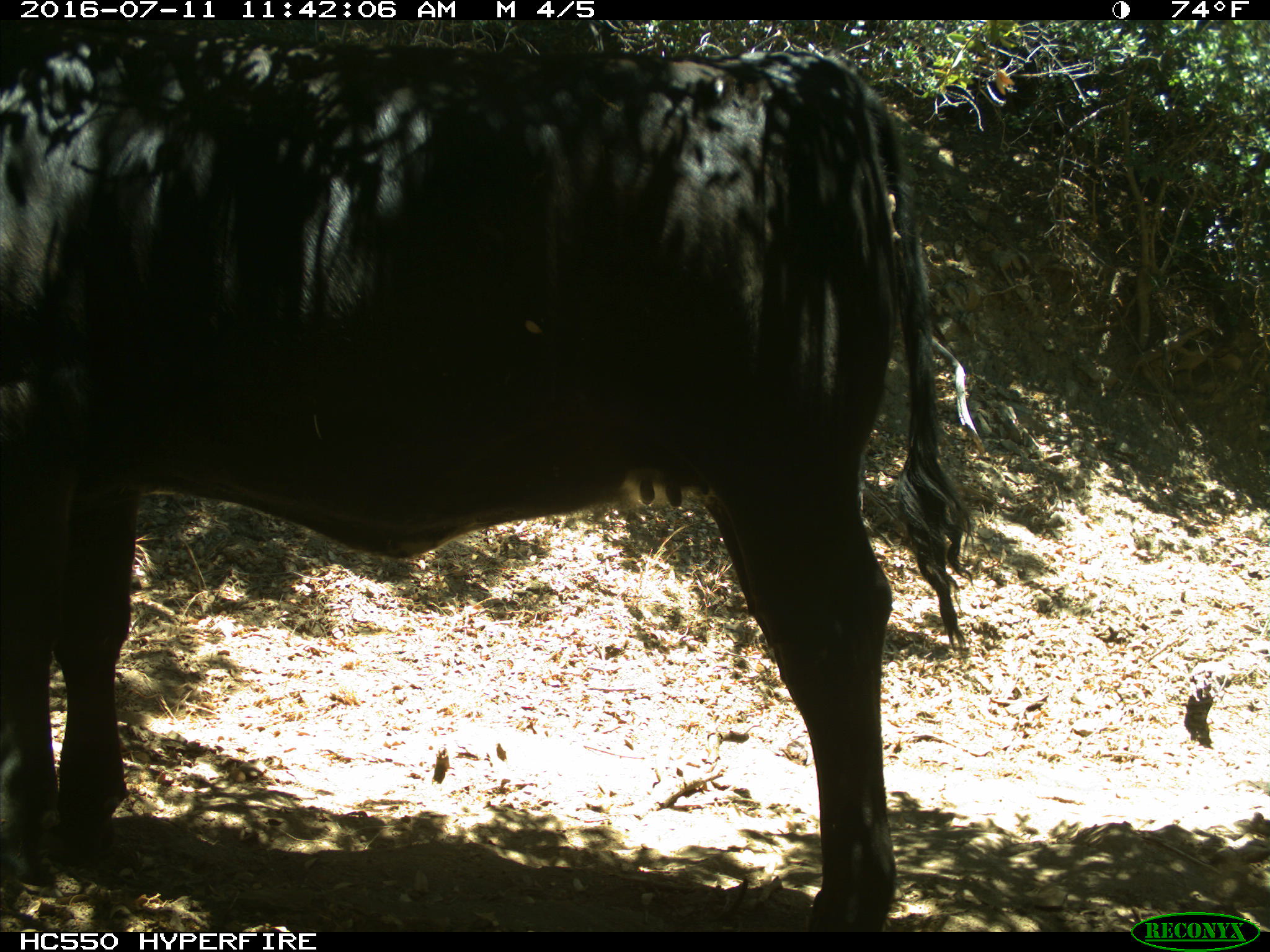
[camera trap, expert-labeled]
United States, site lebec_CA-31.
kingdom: Animalia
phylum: Chordata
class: Mammalia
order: Artiodactyla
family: Bovidae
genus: Bos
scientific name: Bos taurus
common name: domestic cow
Bos taurus (domestic cow).